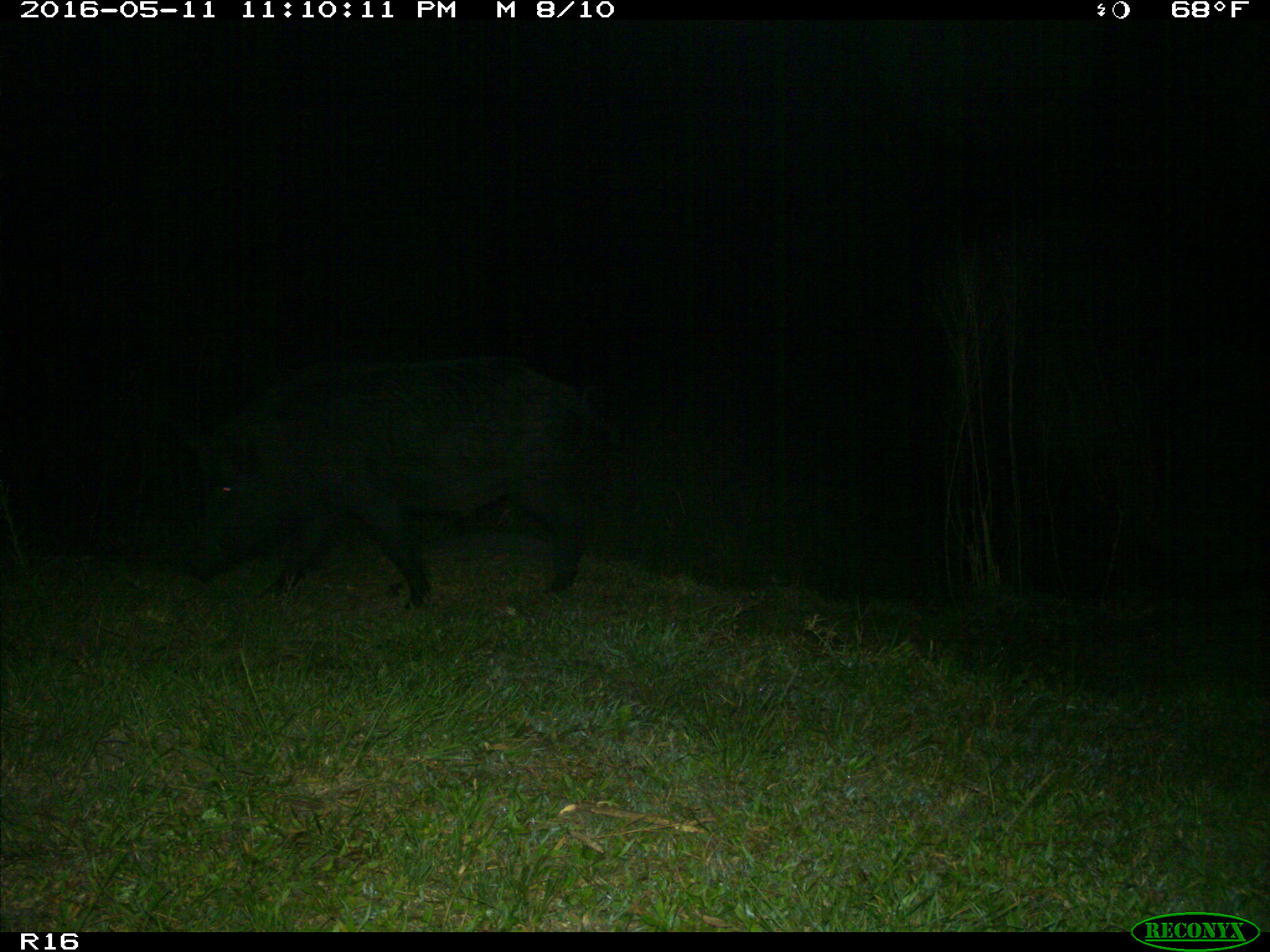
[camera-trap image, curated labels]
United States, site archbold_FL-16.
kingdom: Animalia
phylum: Chordata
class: Mammalia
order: Artiodactyla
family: Suidae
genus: Sus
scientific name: Sus scrofa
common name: wild boar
Sus scrofa (wild boar).